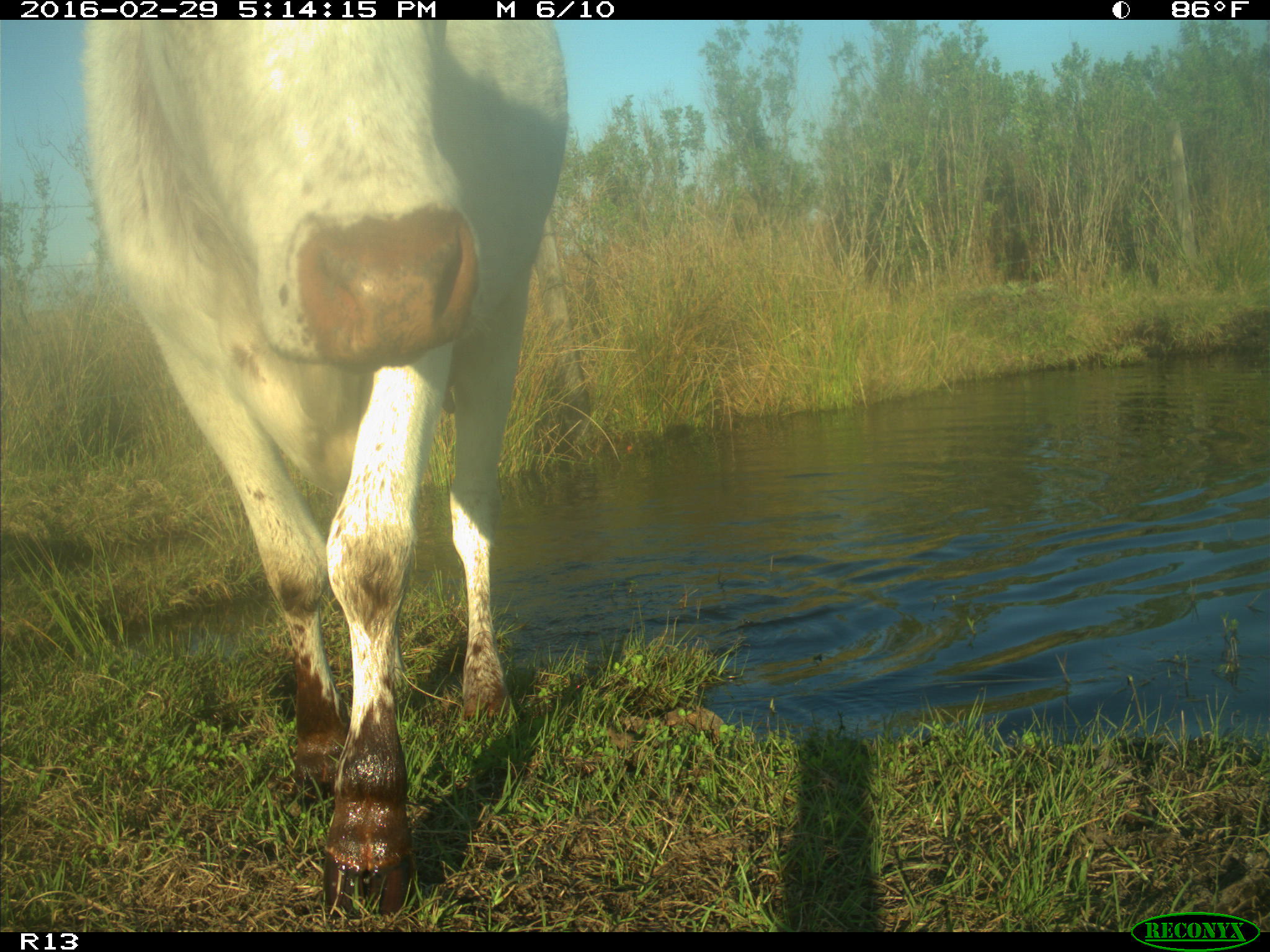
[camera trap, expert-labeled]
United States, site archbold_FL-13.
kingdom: Animalia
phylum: Chordata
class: Mammalia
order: Artiodactyla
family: Bovidae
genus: Bos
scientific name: Bos taurus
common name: domestic cow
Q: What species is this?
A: Bos taurus (domestic cow).